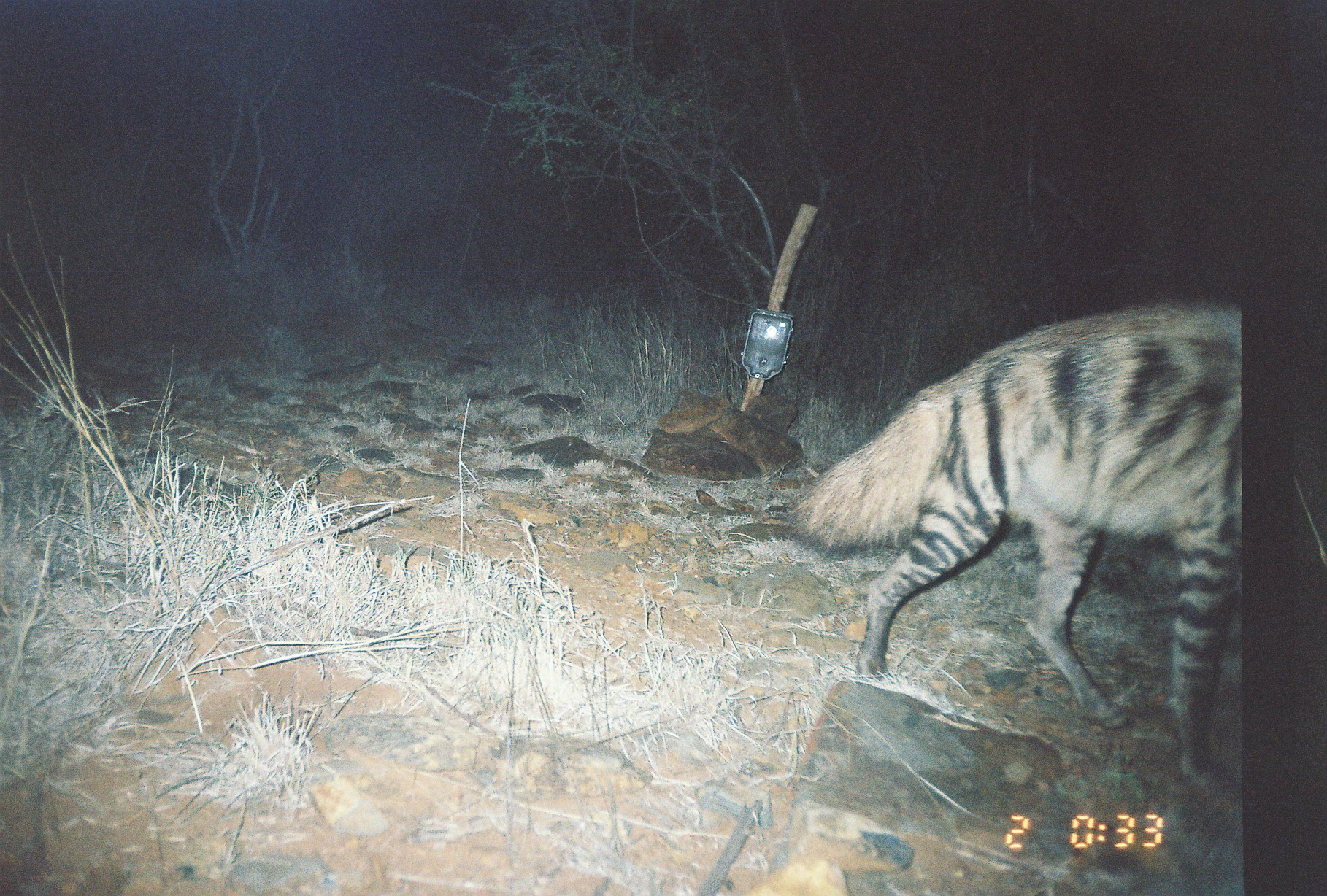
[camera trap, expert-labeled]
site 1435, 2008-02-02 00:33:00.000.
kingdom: Animalia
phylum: Chordata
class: Mammalia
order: Carnivora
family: Hyaenidae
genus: Hyaena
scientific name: Hyaena hyaena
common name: striped hyena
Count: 1.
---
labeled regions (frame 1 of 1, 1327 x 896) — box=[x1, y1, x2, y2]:
hyaena hyaena: box=[793, 300, 1241, 796]